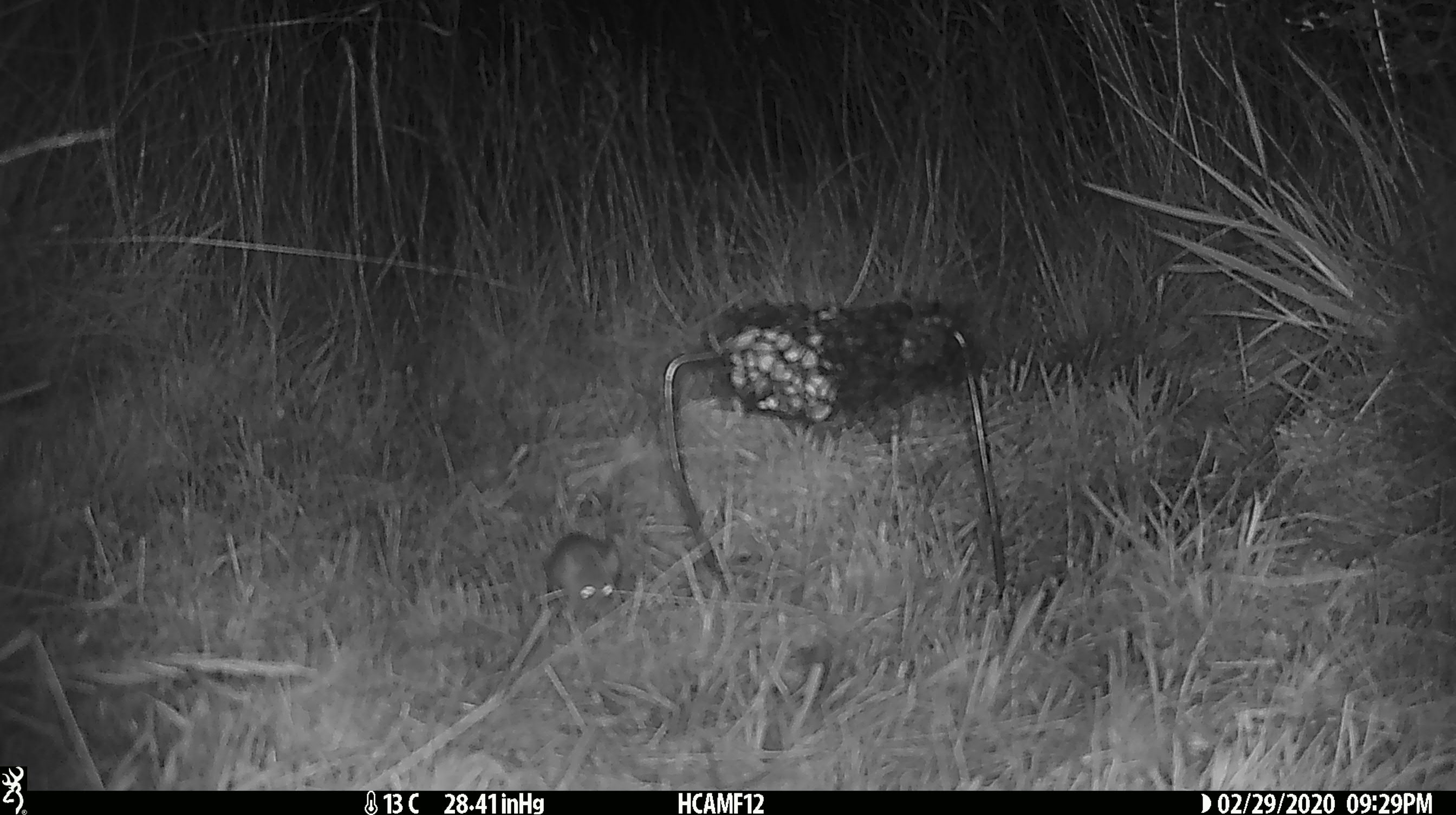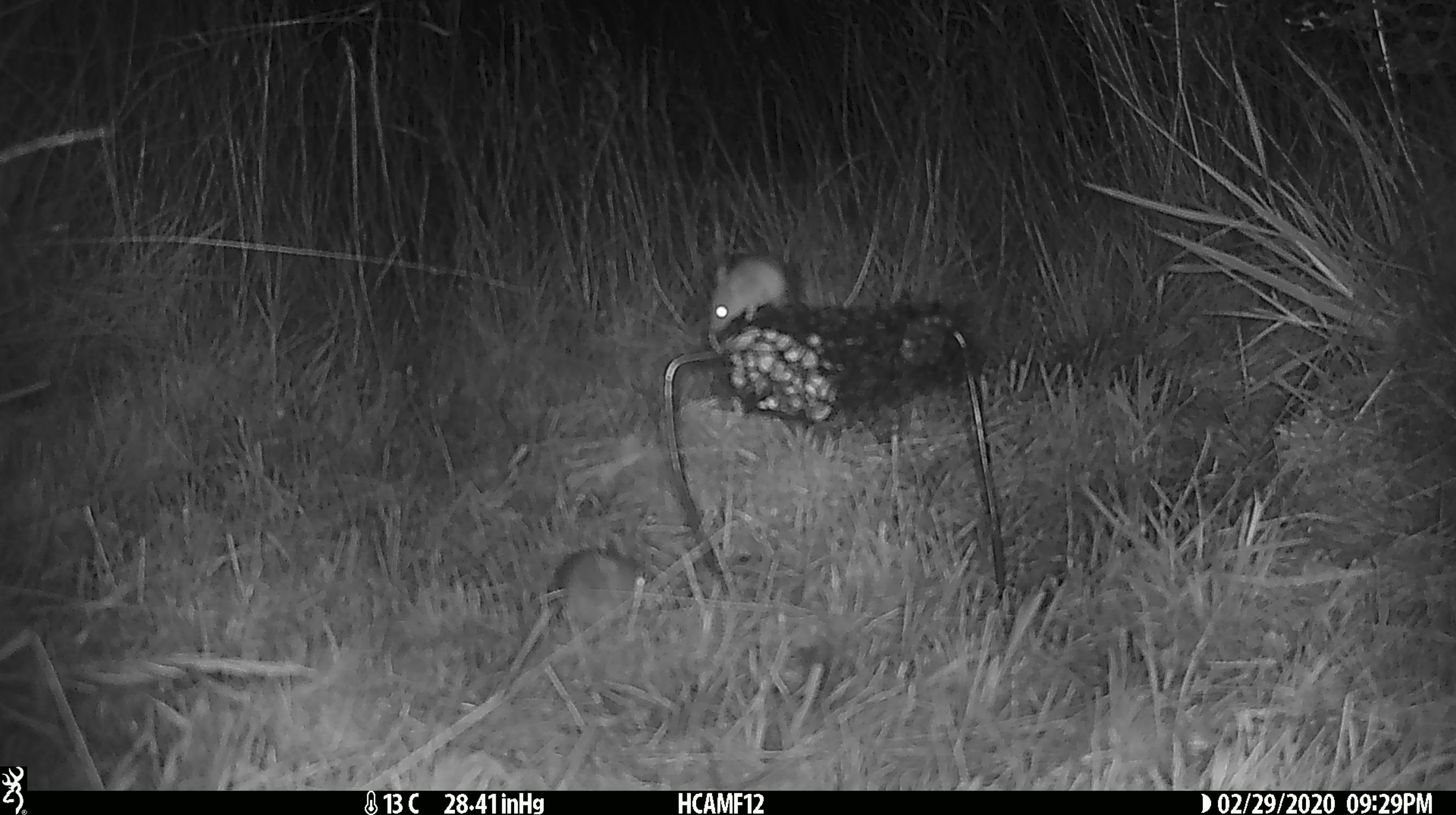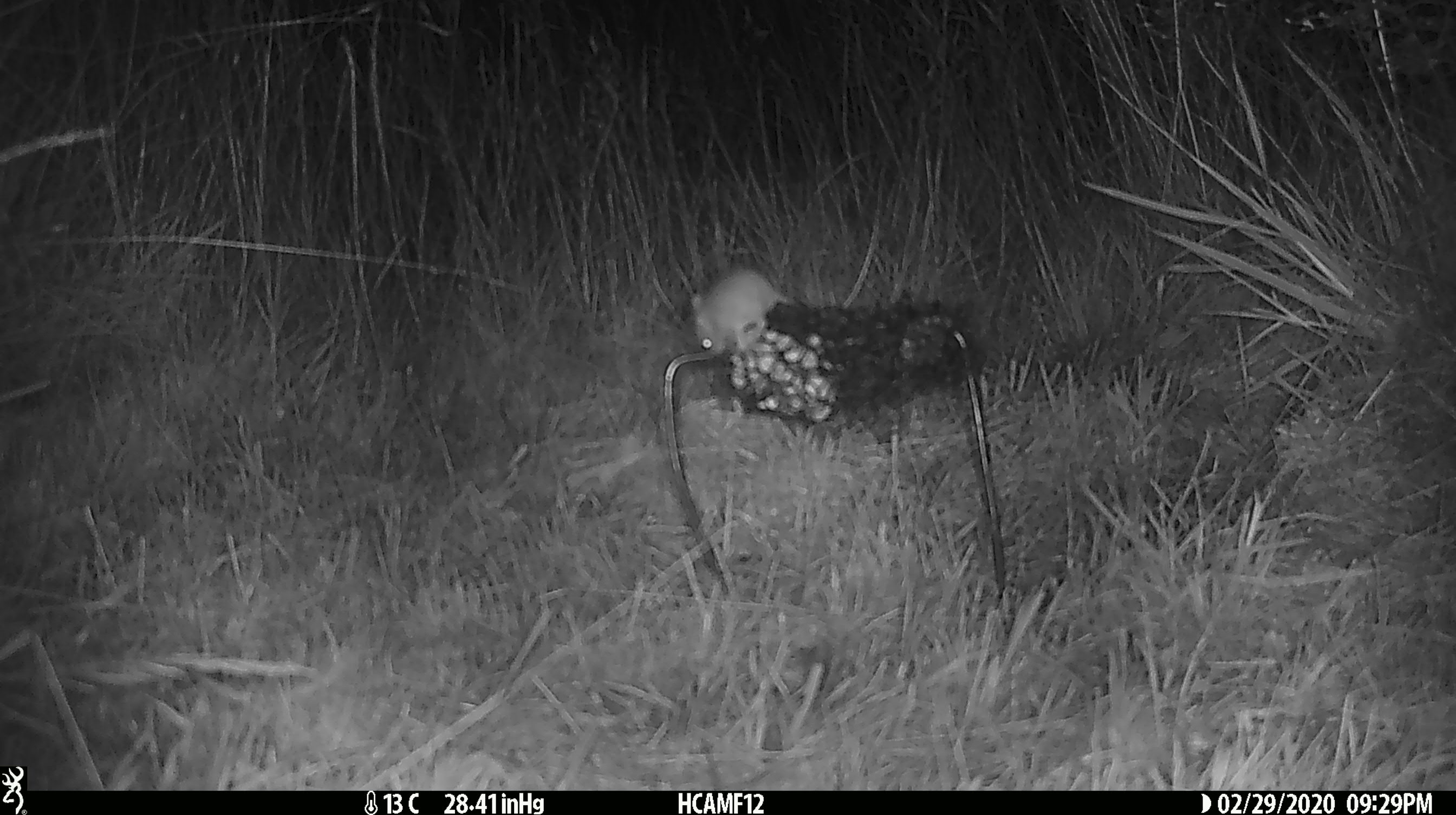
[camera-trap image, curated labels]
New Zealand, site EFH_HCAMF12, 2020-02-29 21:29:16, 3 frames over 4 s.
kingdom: Animalia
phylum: Chordata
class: Mammalia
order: Rodentia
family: Muridae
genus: Mus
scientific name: Mus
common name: mouse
Mouse (Mus).